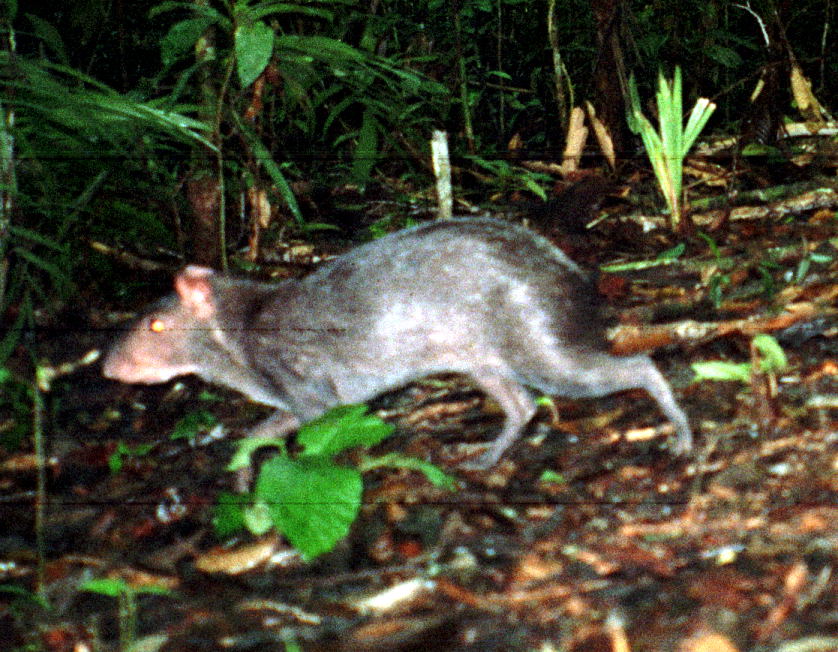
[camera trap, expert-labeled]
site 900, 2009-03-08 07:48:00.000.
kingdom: Animalia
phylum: Chordata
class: Mammalia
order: Rodentia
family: Dasyproctidae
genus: Dasyprocta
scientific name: Dasyprocta fuliginosa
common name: black agouti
Dasyprocta fuliginosa (black agouti).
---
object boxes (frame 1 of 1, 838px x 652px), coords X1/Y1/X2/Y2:
dasyprocta fuliginosa: 99/213/699/480